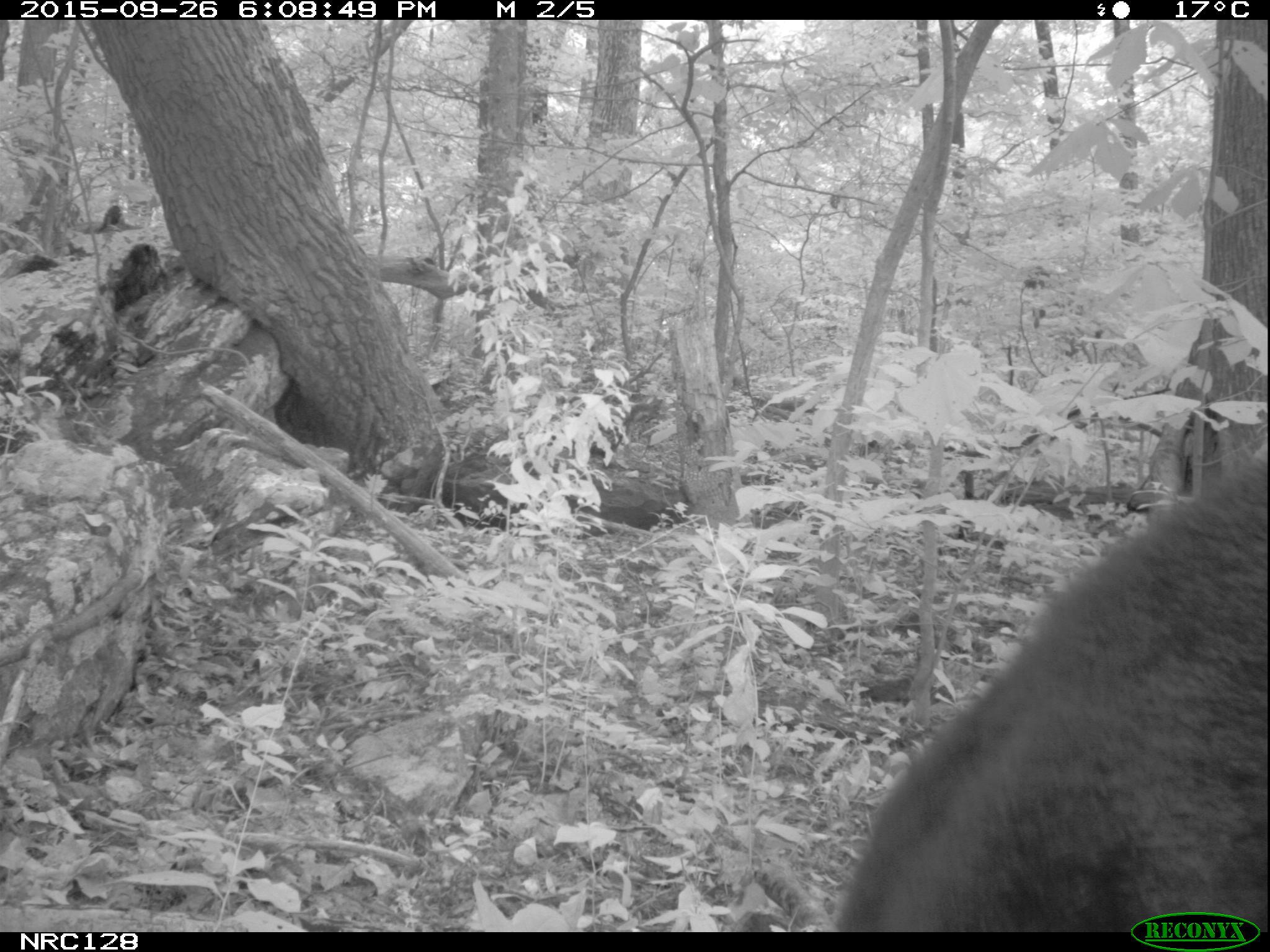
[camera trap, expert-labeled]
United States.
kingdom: Animalia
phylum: Chordata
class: Mammalia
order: Carnivora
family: Ursidae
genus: Ursus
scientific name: Ursus americanus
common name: american black bear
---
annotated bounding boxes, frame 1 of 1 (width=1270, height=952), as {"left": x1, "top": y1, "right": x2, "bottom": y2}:
American Black Bear: {"left": 818, "top": 424, "right": 1266, "bottom": 929}